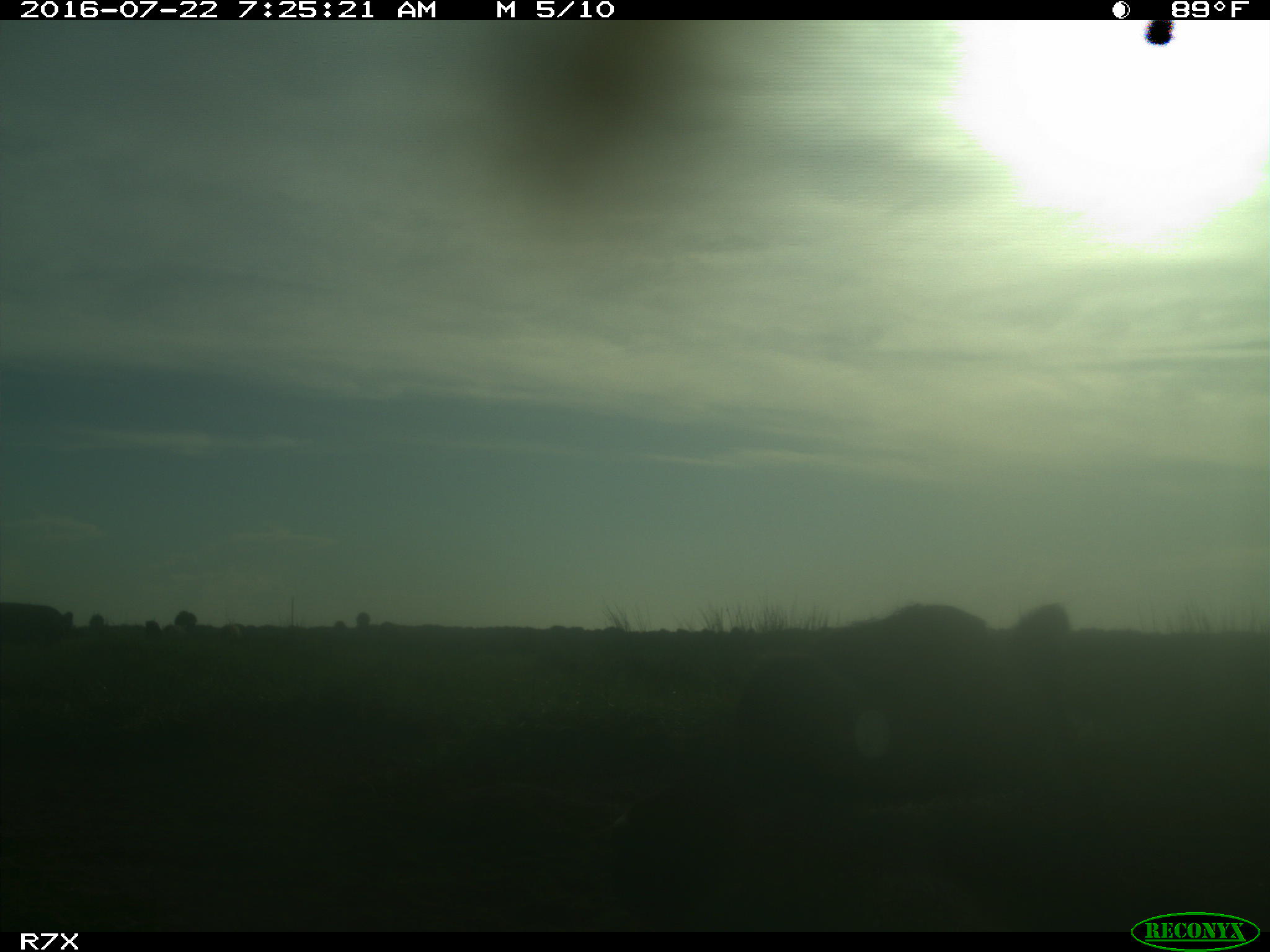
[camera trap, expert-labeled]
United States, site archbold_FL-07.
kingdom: Animalia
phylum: Chordata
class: Mammalia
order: Artiodactyla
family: Bovidae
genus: Bos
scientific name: Bos taurus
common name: domestic cow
Bos taurus (domestic cow).